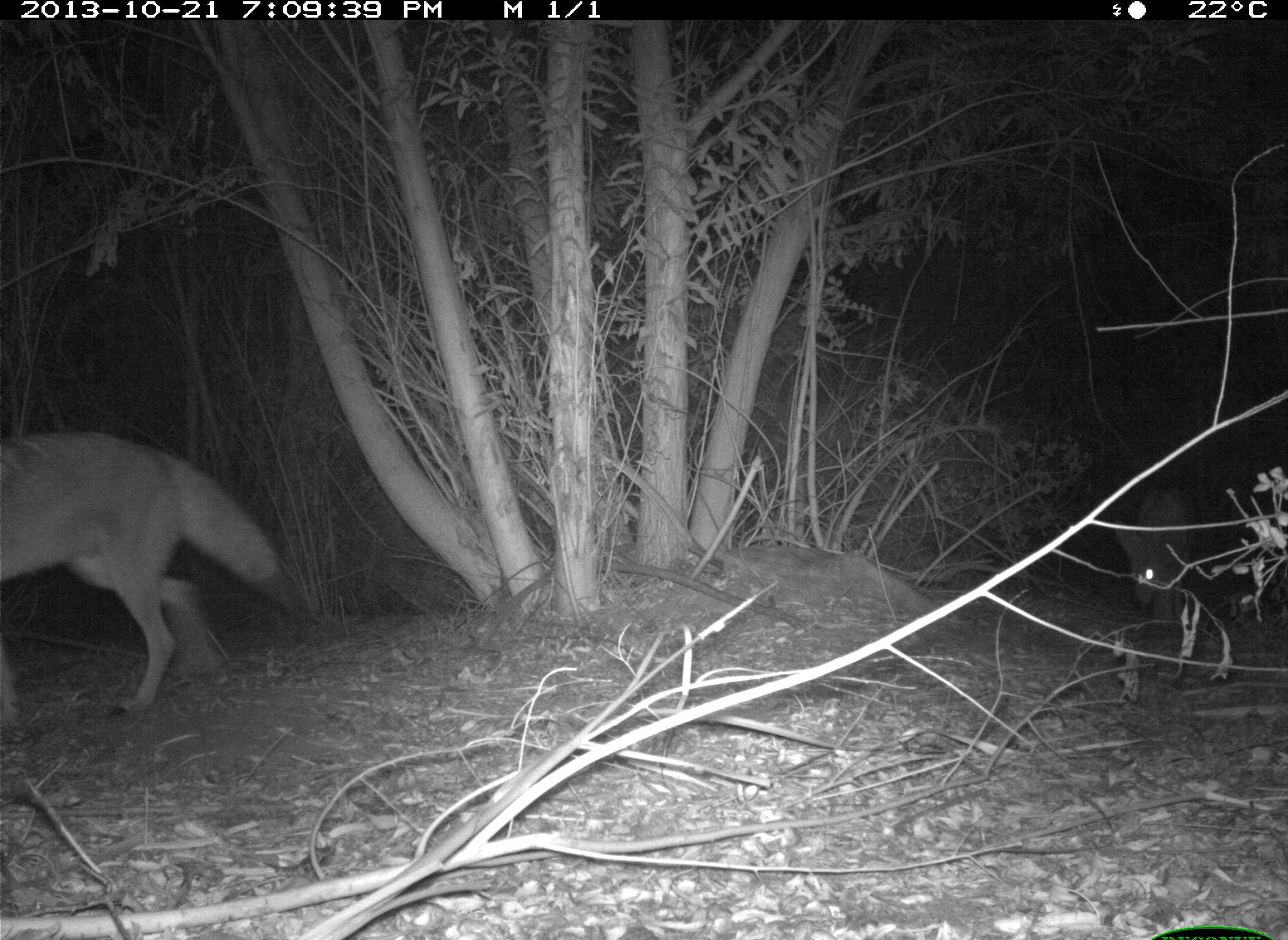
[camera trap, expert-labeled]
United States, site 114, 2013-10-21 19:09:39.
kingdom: Animalia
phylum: Chordata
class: Mammalia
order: Carnivora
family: Canidae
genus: Canis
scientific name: Canis latrans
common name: coyote